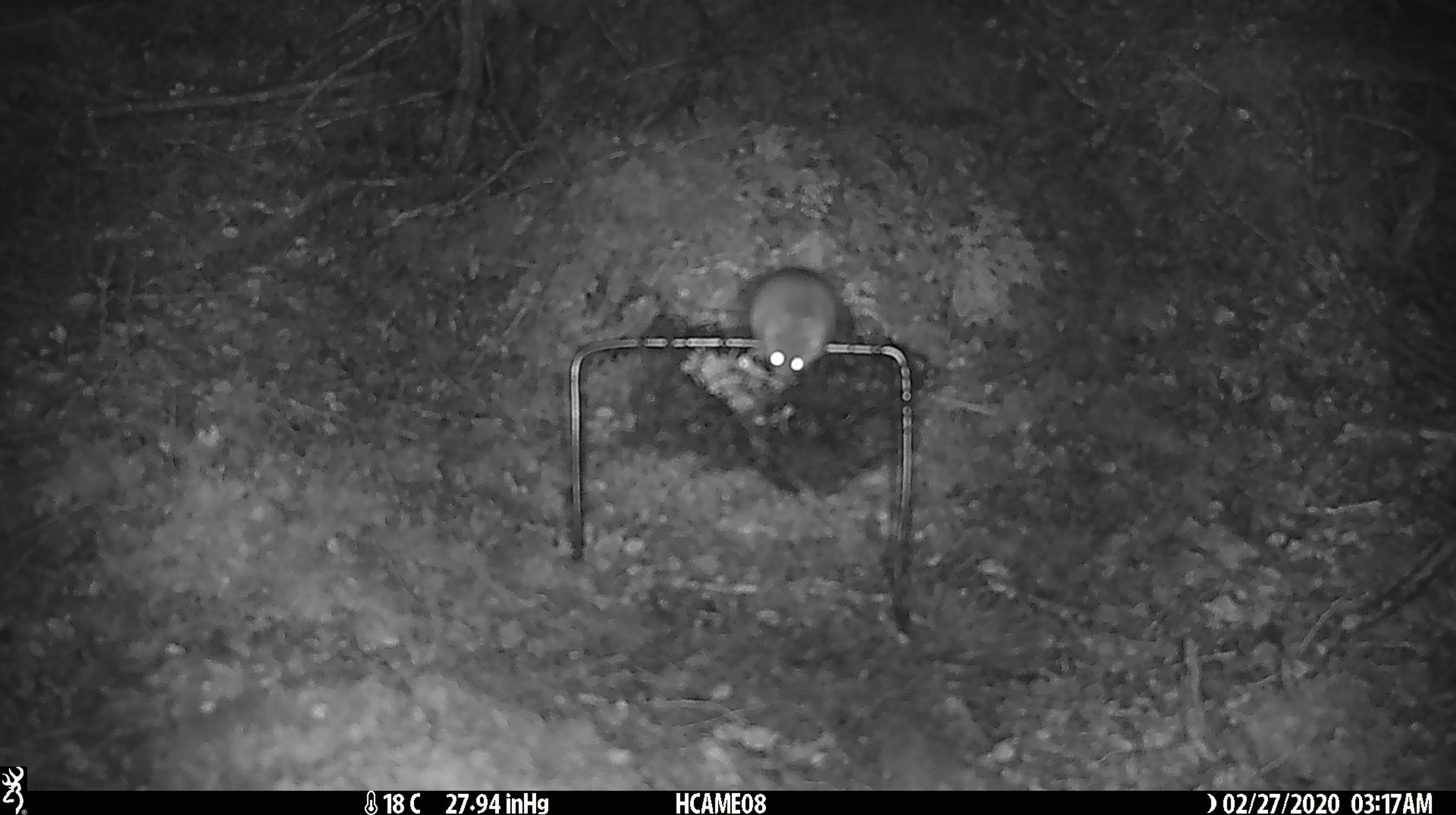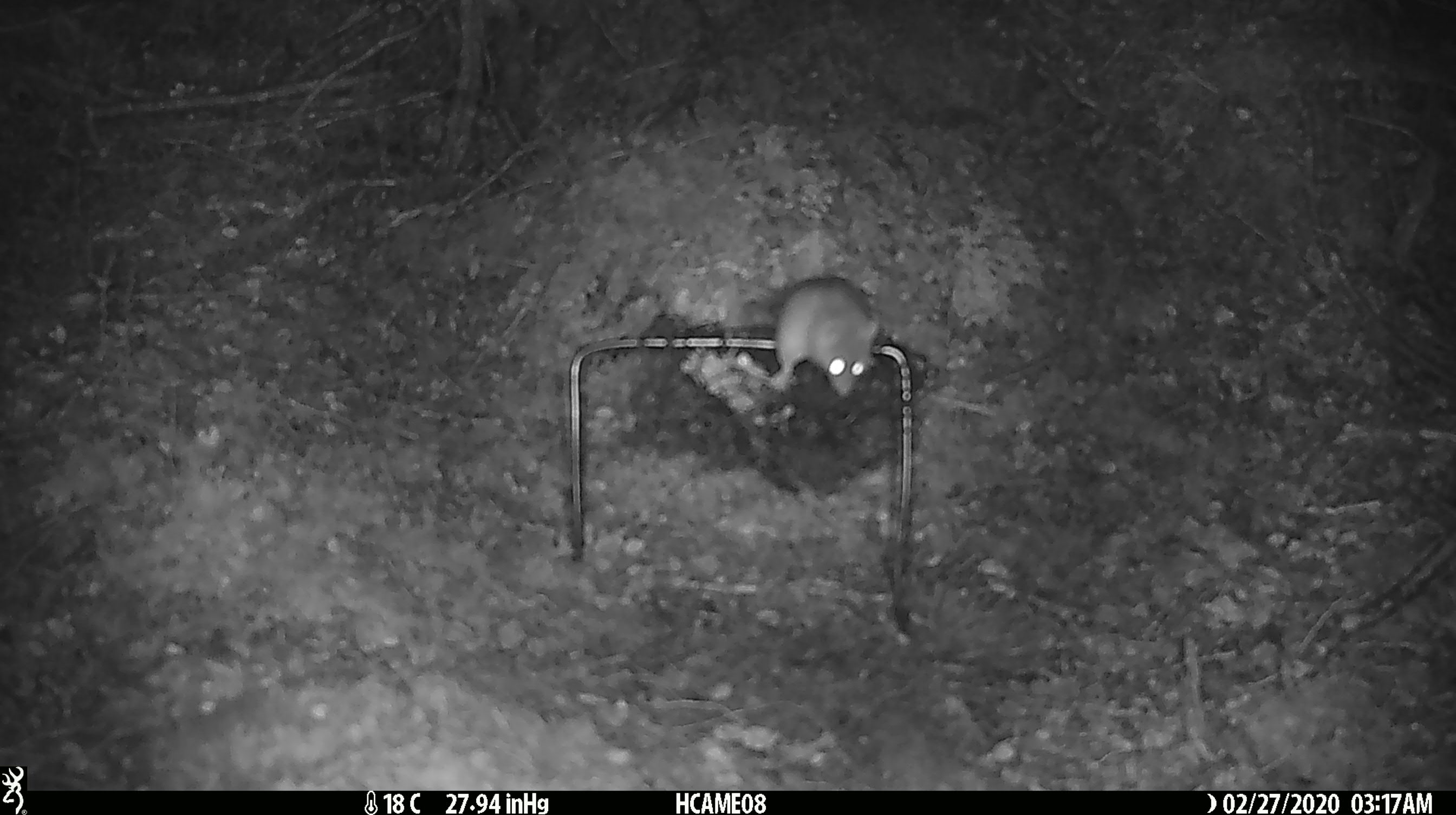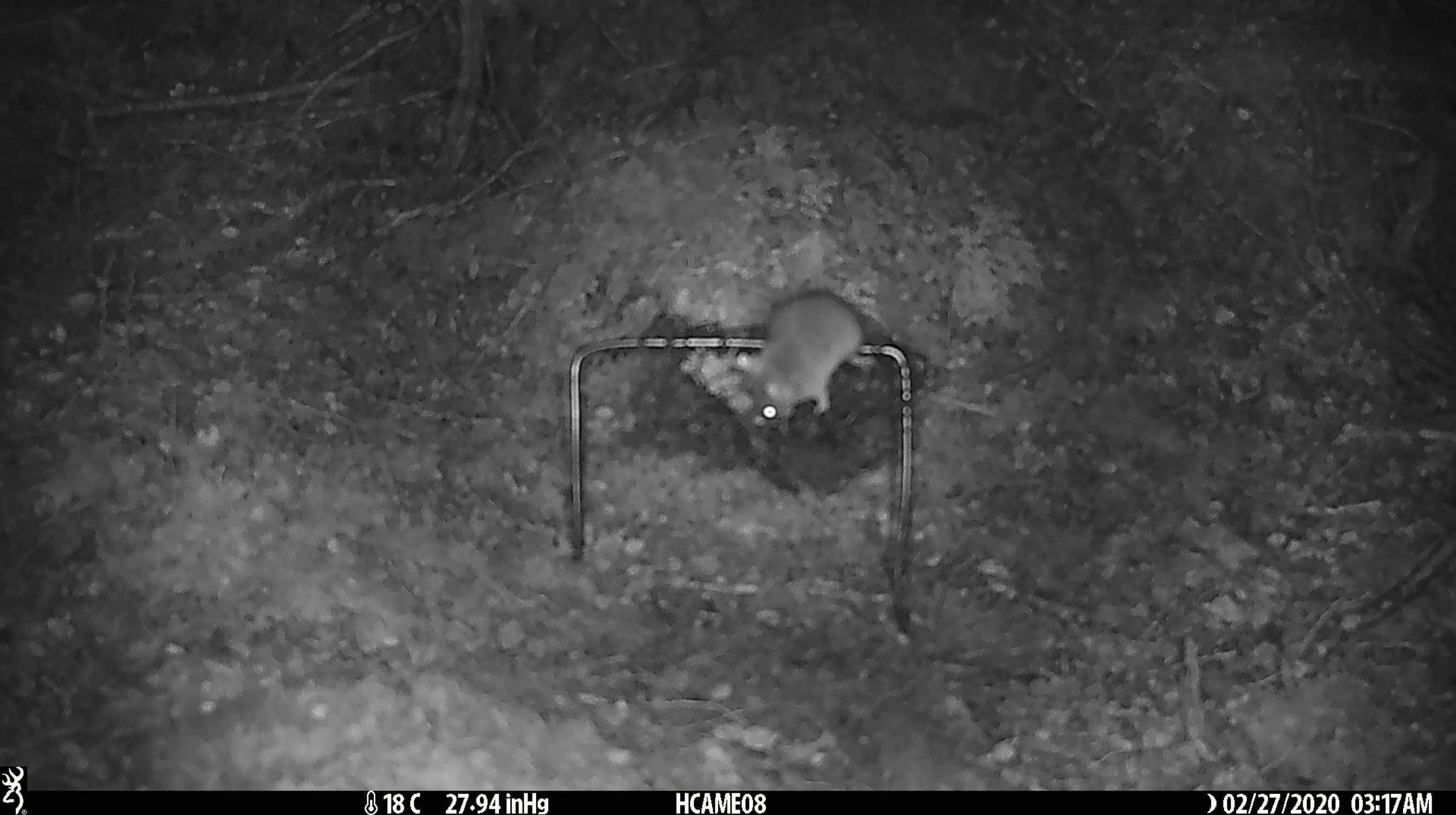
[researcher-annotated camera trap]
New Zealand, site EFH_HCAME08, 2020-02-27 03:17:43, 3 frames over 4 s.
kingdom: Animalia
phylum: Chordata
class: Mammalia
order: Rodentia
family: Muridae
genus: Mus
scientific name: Mus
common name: mouse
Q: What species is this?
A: Mouse (Mus).